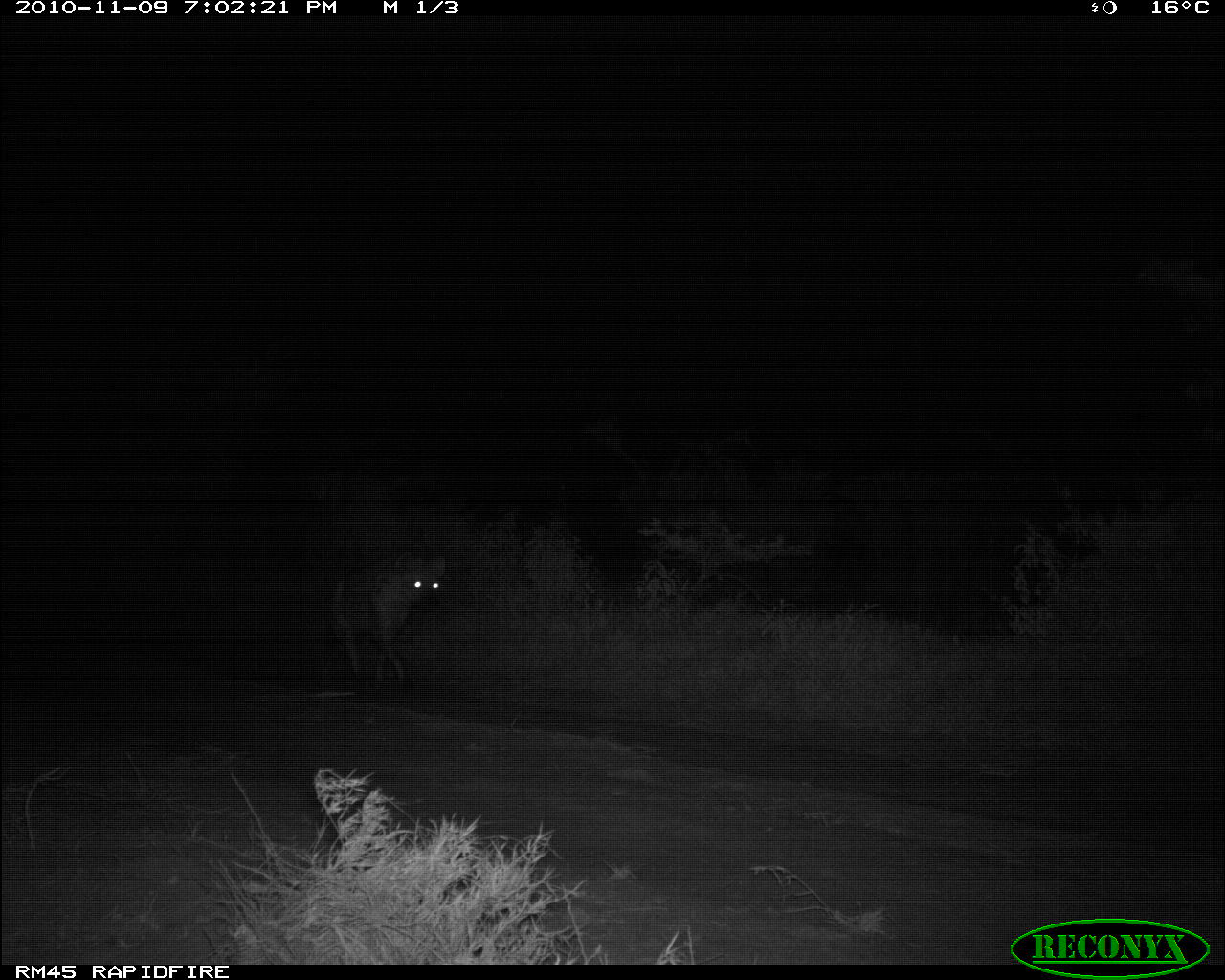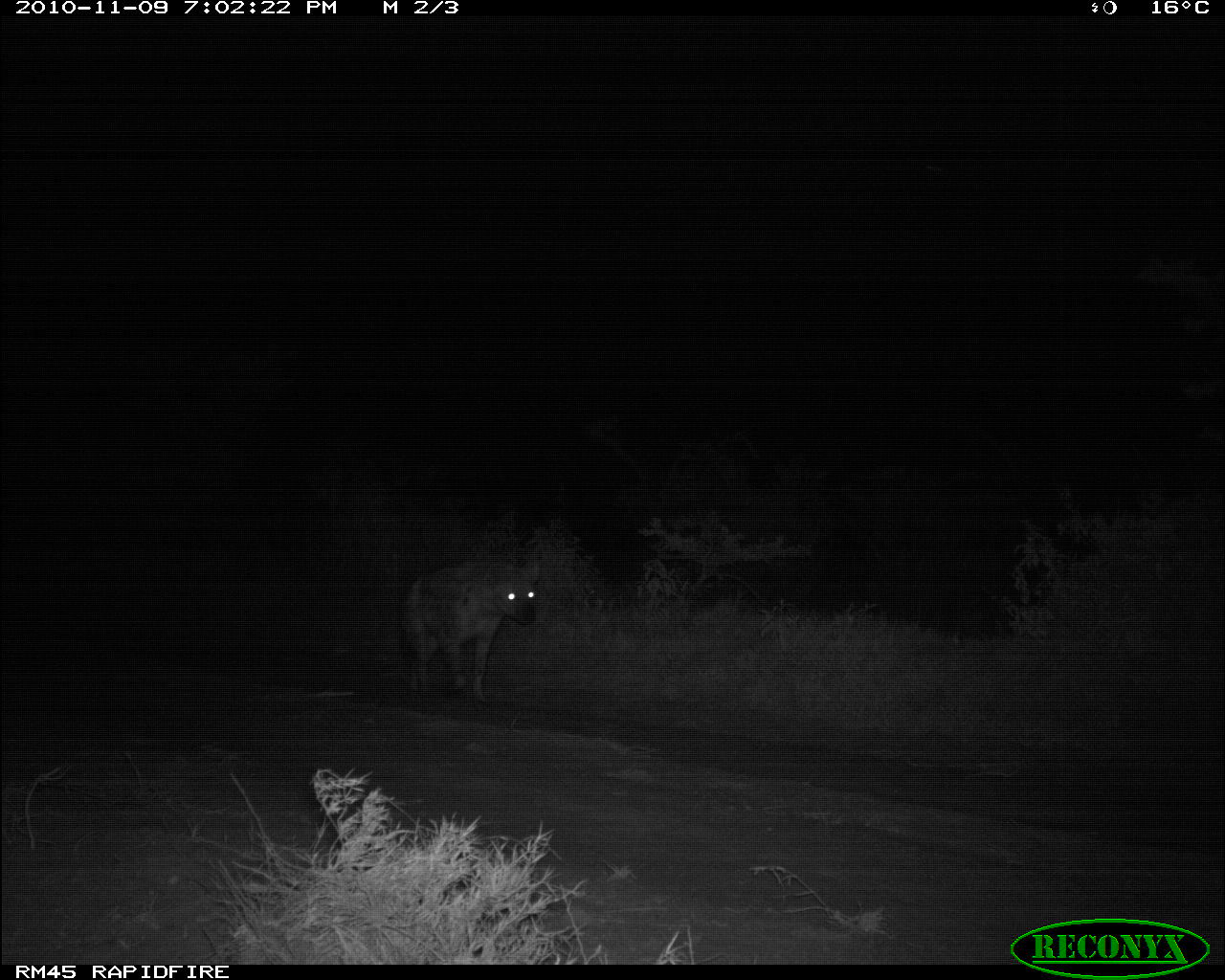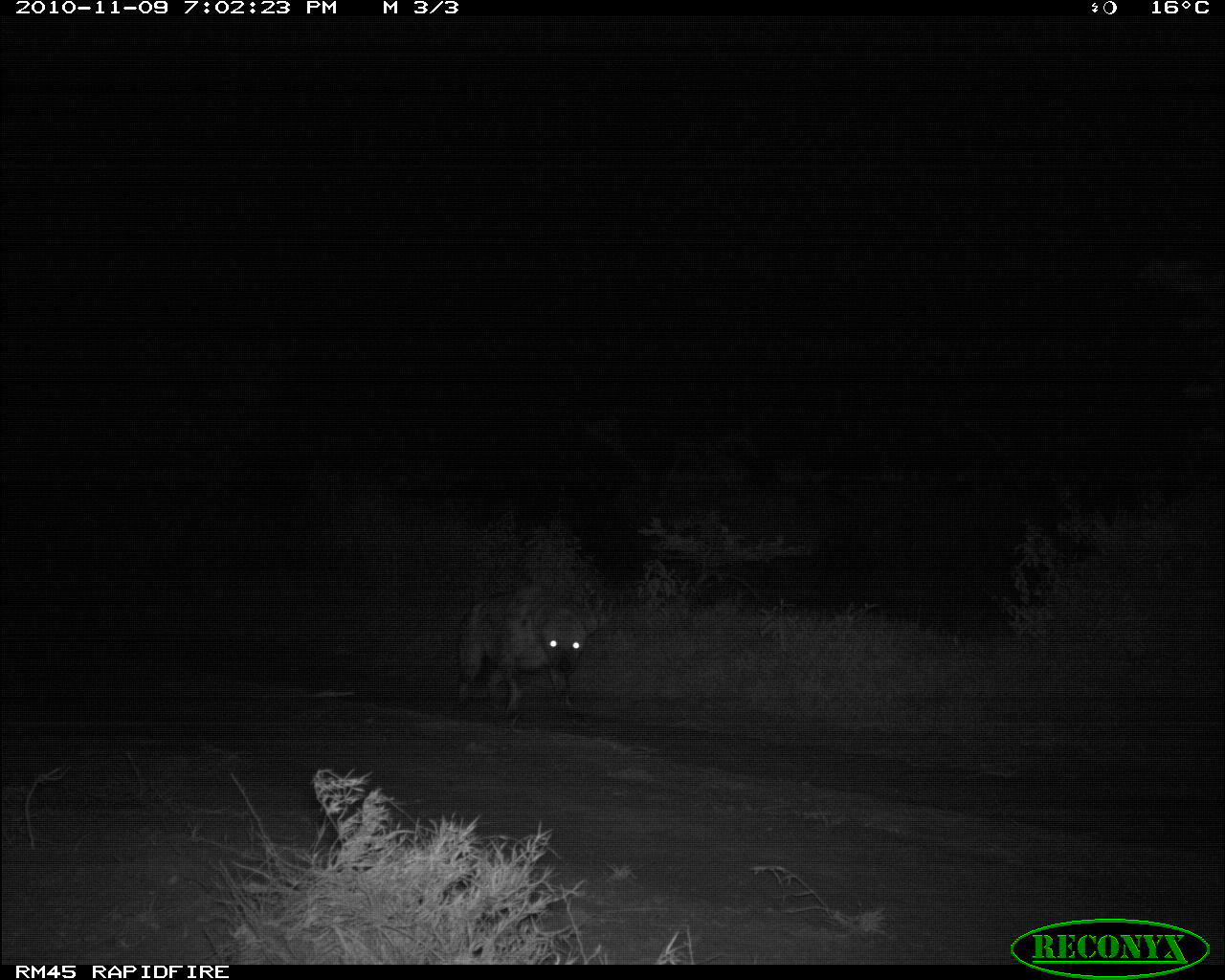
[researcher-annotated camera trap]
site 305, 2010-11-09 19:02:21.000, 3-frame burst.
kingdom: Animalia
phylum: Chordata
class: Mammalia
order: Carnivora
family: Hyaenidae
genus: Crocuta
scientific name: Crocuta crocuta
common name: spotted hyena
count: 1